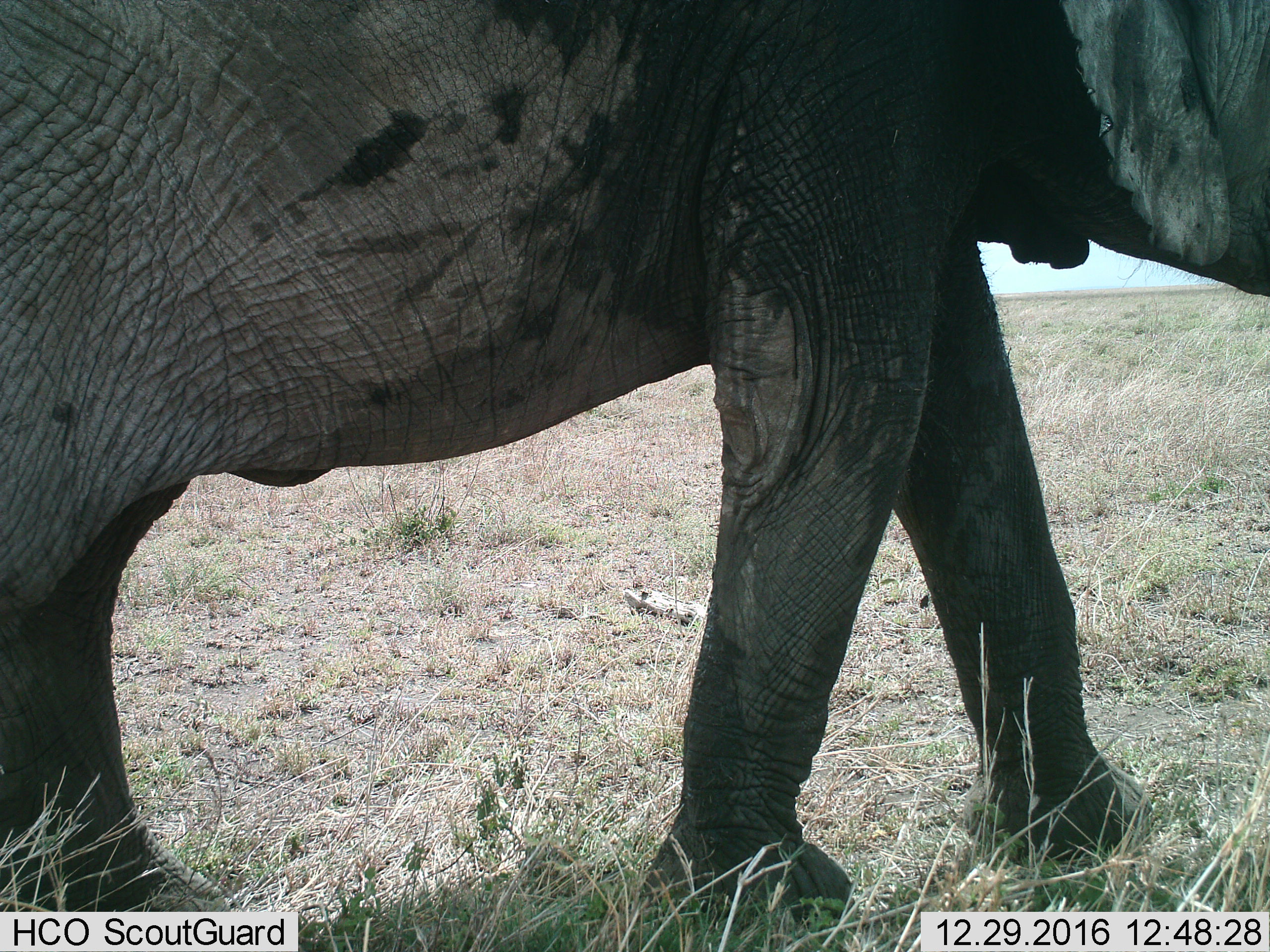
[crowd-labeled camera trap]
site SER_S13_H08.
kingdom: Animalia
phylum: Chordata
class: Mammalia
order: Proboscidea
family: Elephantidae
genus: Loxodonta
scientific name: Loxodonta africana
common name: african bush elephant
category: elephant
Elephant (african bush elephant) (Loxodonta africana), count 1. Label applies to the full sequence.